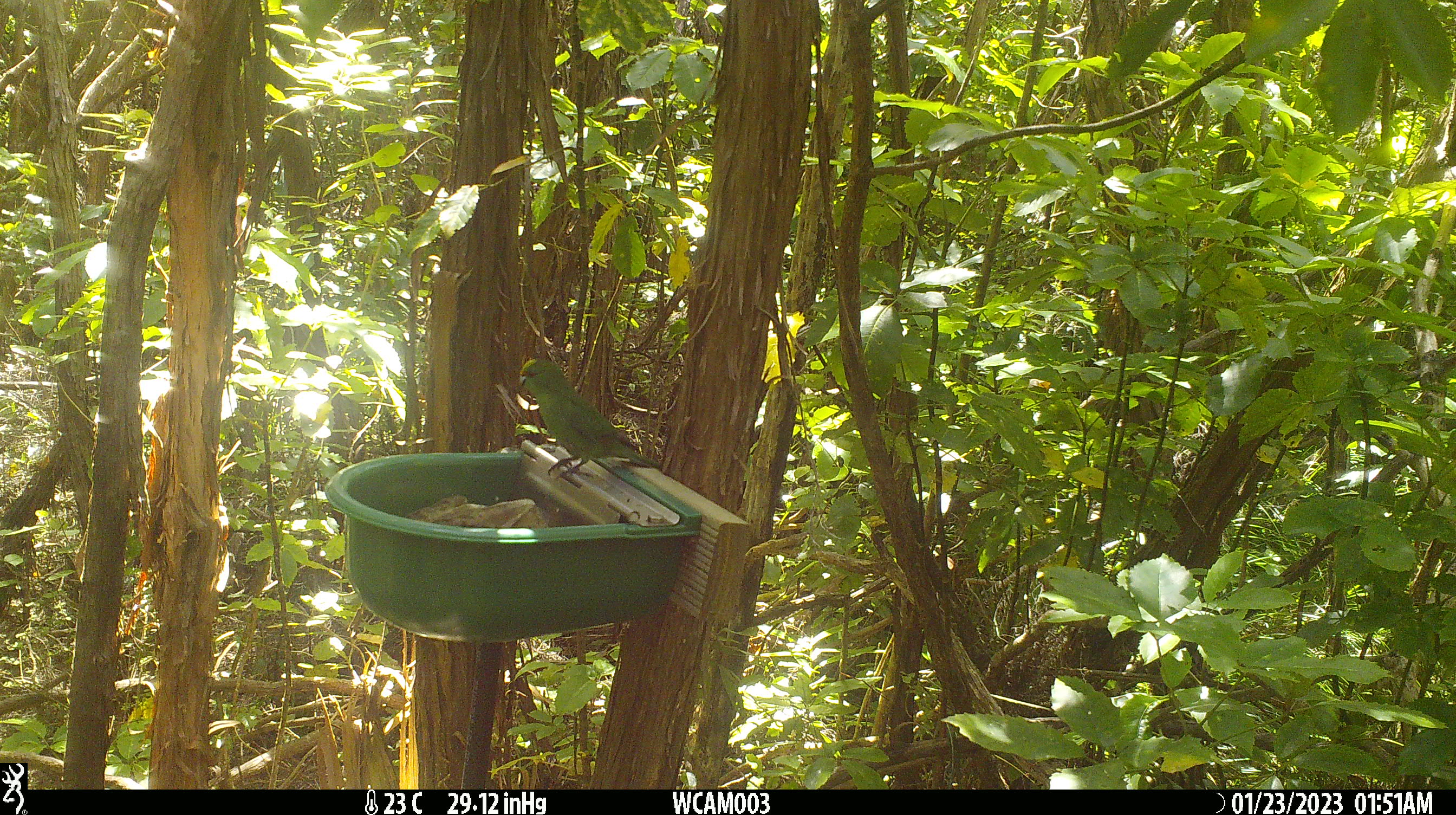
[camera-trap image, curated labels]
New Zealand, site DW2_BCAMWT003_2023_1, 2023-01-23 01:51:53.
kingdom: Animalia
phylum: Chordata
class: Aves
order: Psittaciformes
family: Psittaculidae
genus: Cyanoramphus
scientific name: Cyanoramphus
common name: parakeet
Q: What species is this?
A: Parakeet (Cyanoramphus).